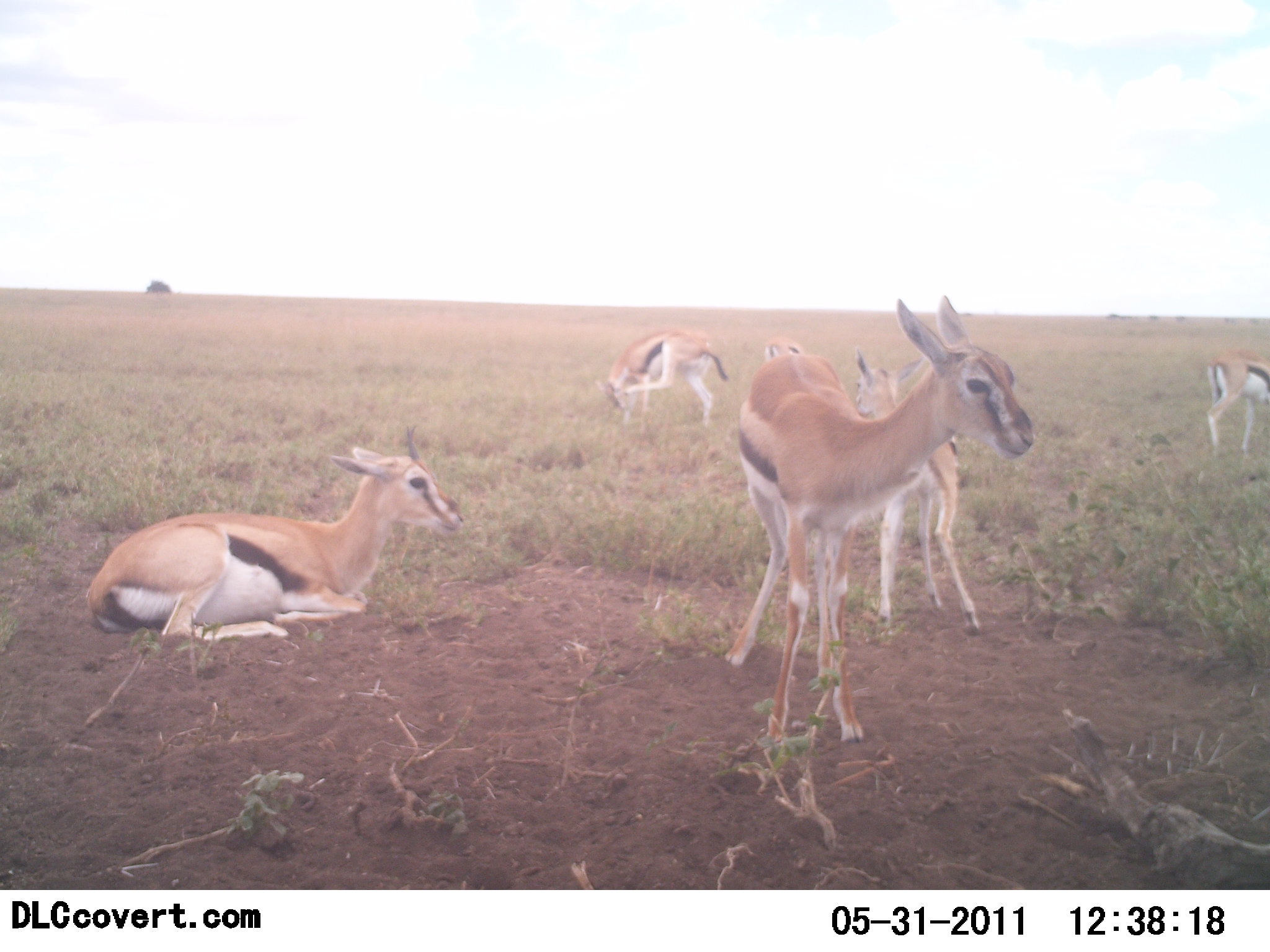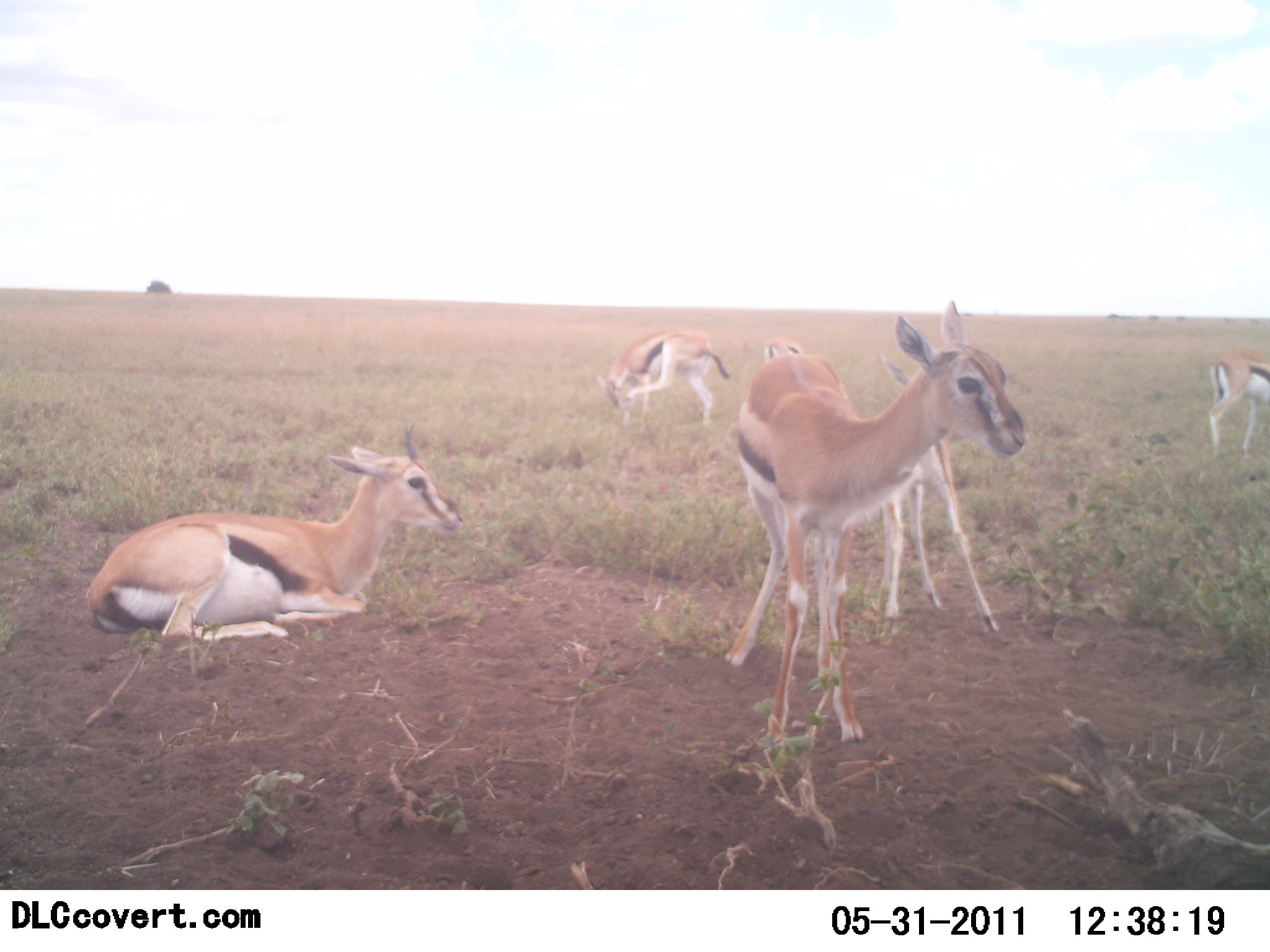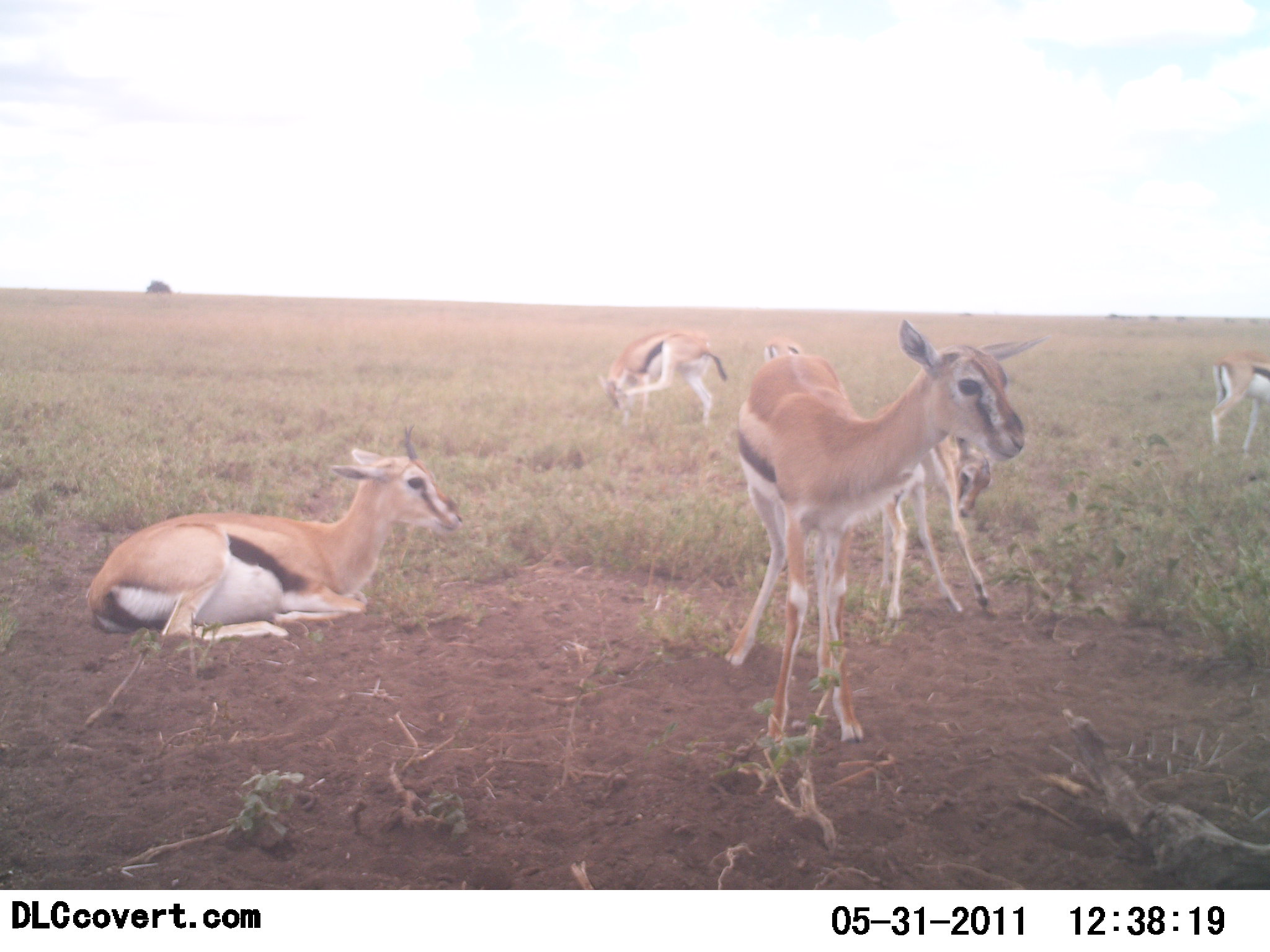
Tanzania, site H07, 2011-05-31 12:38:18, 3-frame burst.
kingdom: Animalia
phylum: Chordata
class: Mammalia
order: Artiodactyla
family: Bovidae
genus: Eudorcas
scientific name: Eudorcas thomsonii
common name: thomson's gazelle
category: gazellethomsons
Gazellethomsons (thomson's gazelle) (Eudorcas thomsonii), count 5. Behavior (volunteer vote fractions): standing 67%, resting 100%, moving 17%, interacting 0%. Young present (vote fraction): 17%. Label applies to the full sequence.